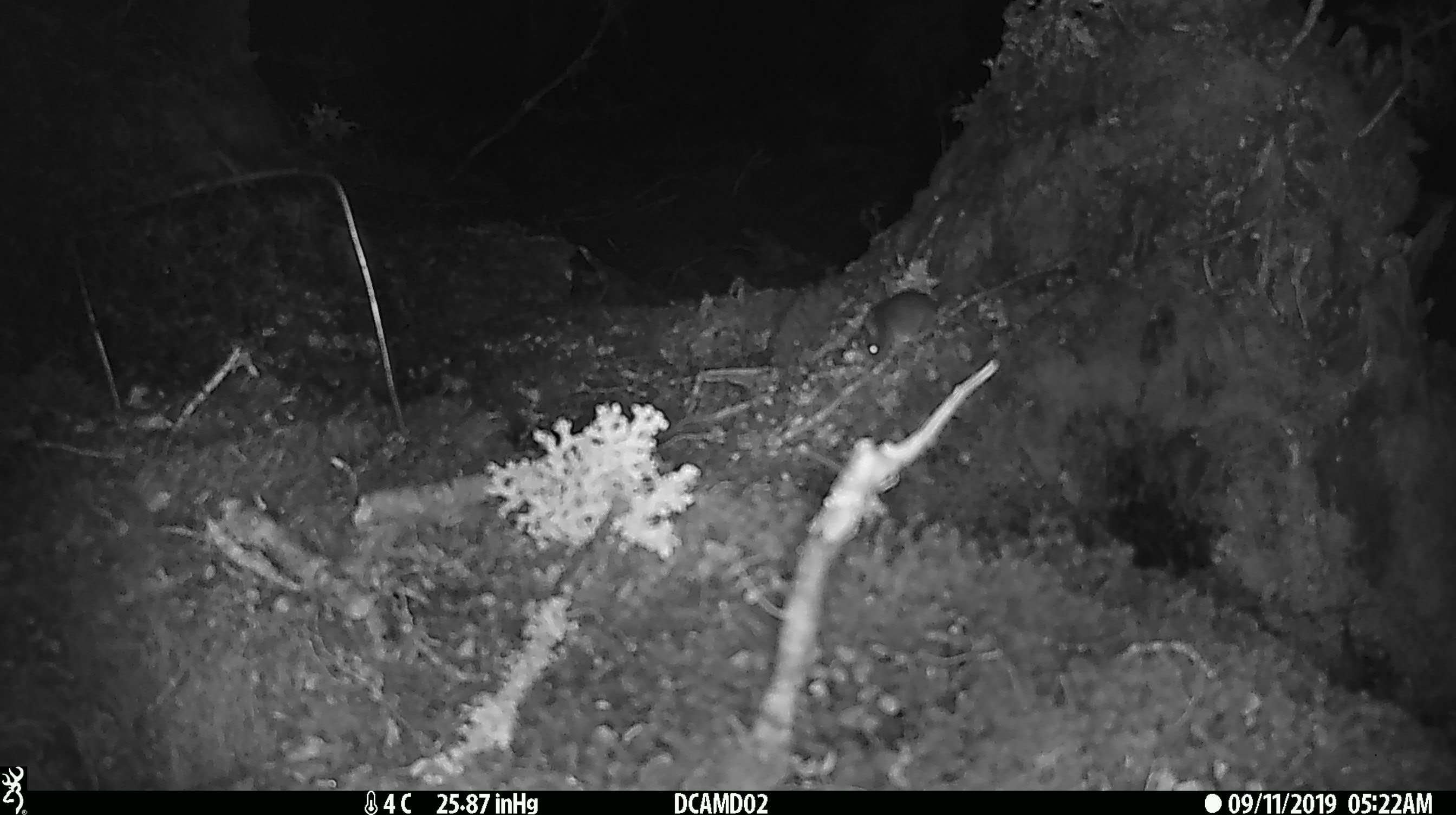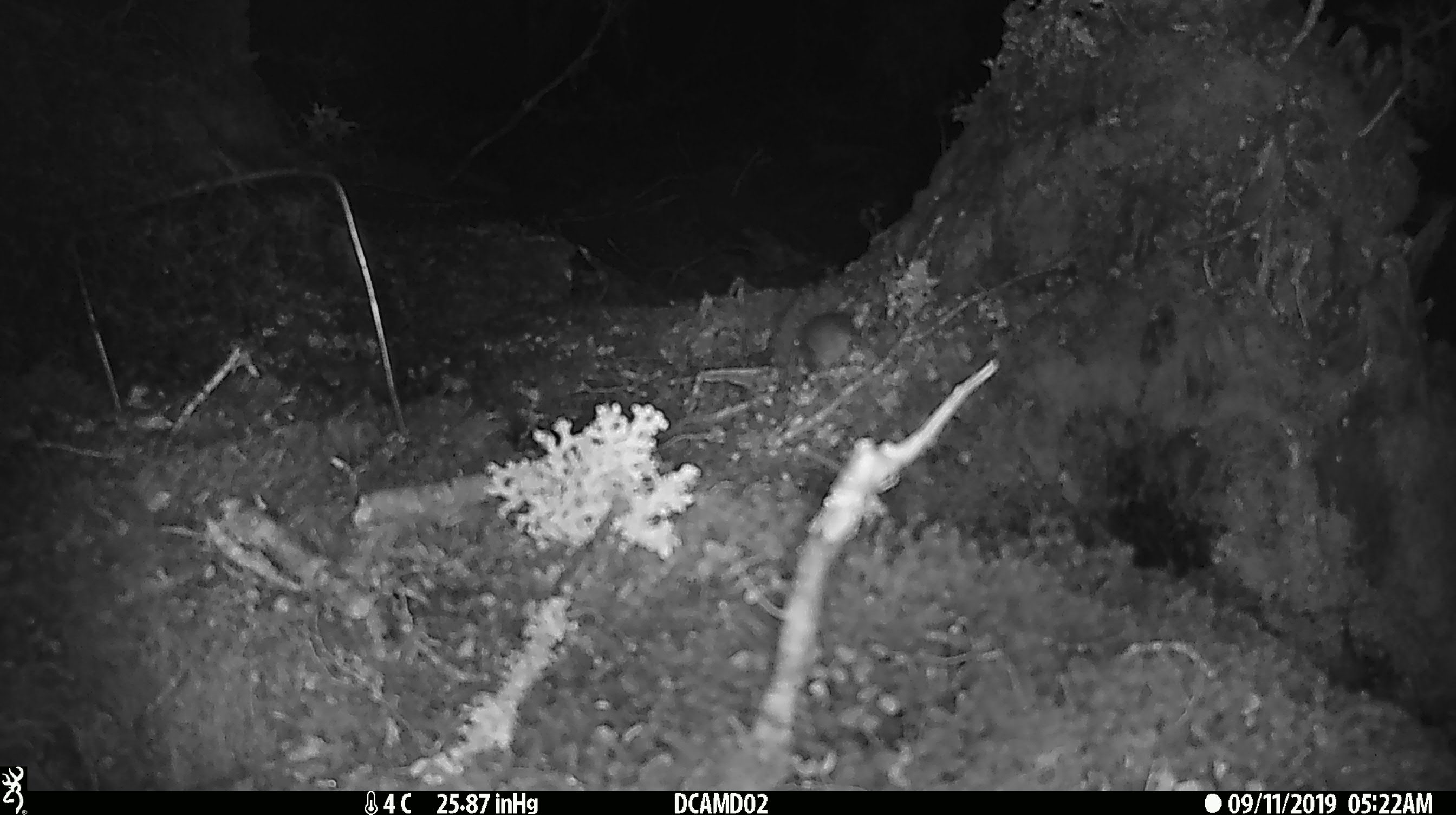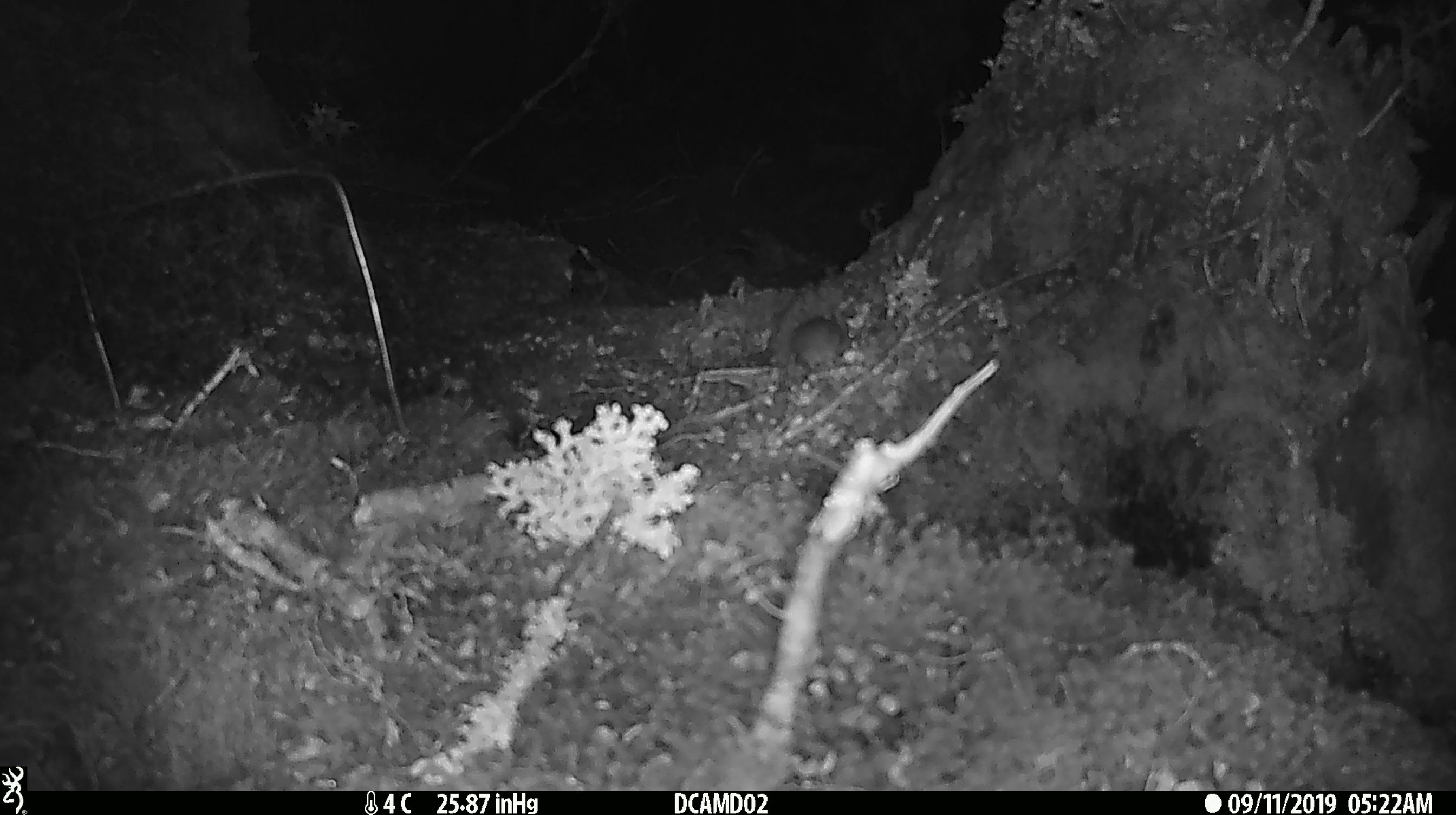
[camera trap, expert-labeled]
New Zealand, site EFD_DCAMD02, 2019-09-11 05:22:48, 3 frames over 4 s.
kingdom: Animalia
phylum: Chordata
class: Mammalia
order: Rodentia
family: Muridae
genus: Mus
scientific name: Mus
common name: mouse